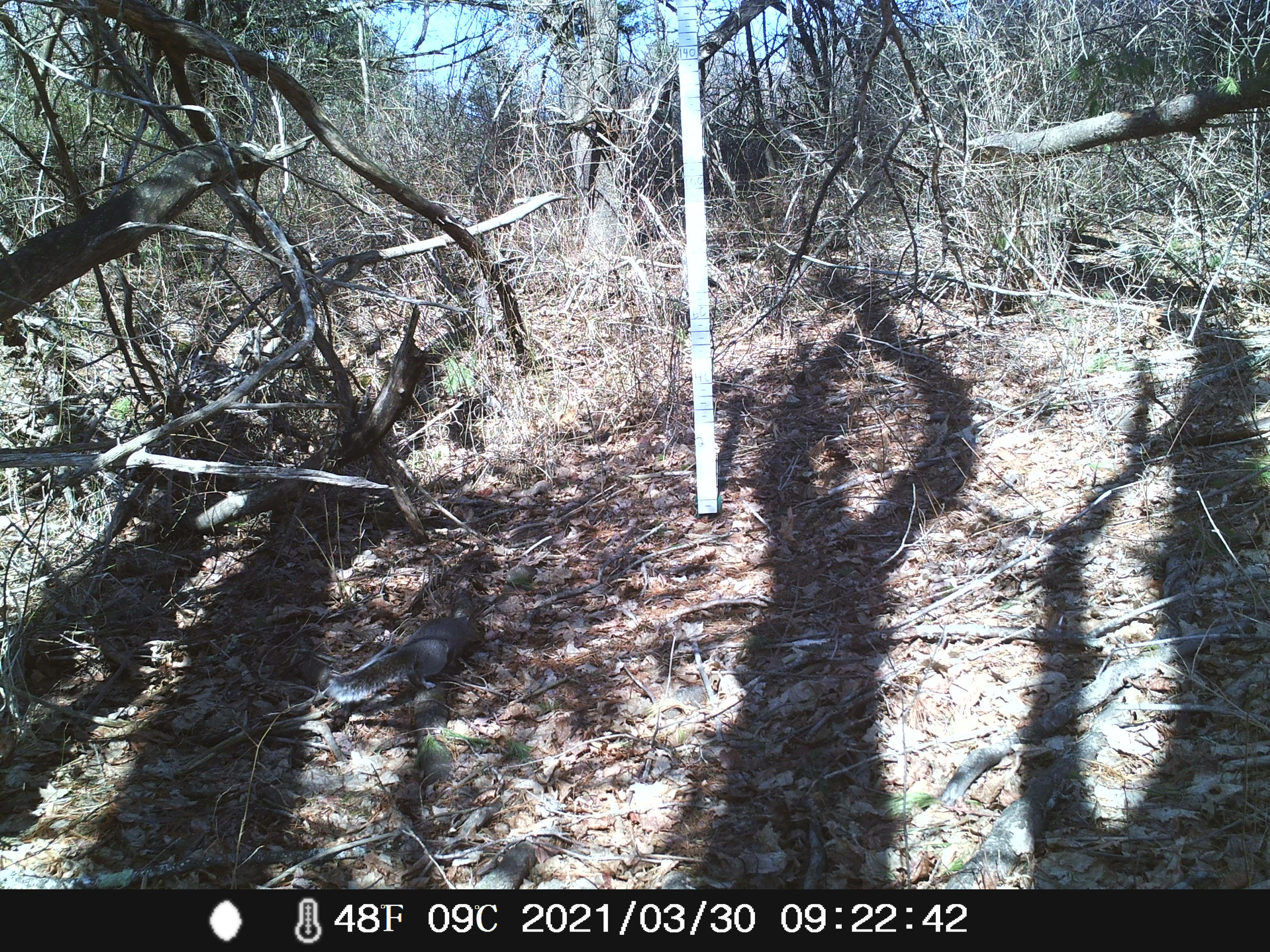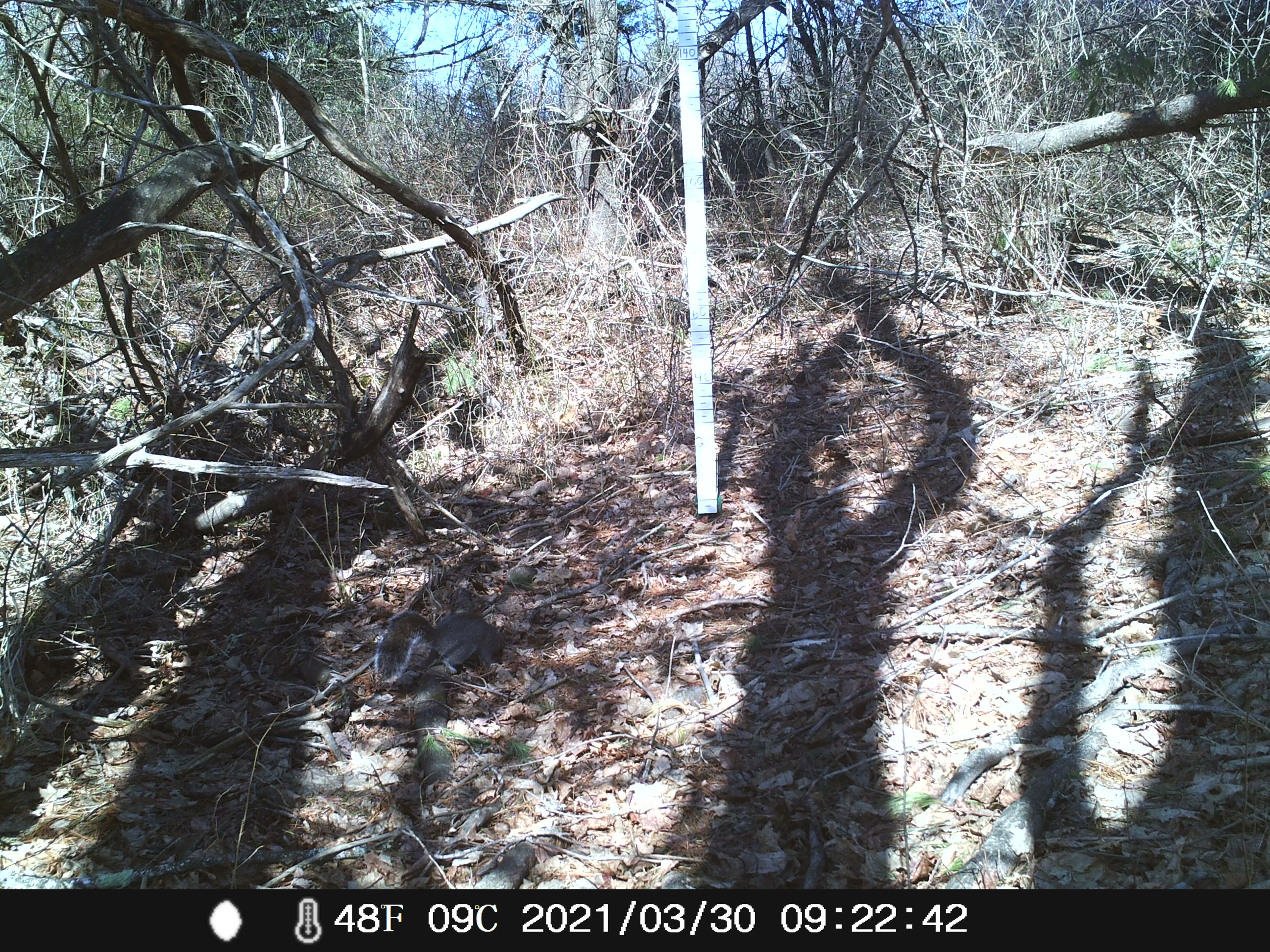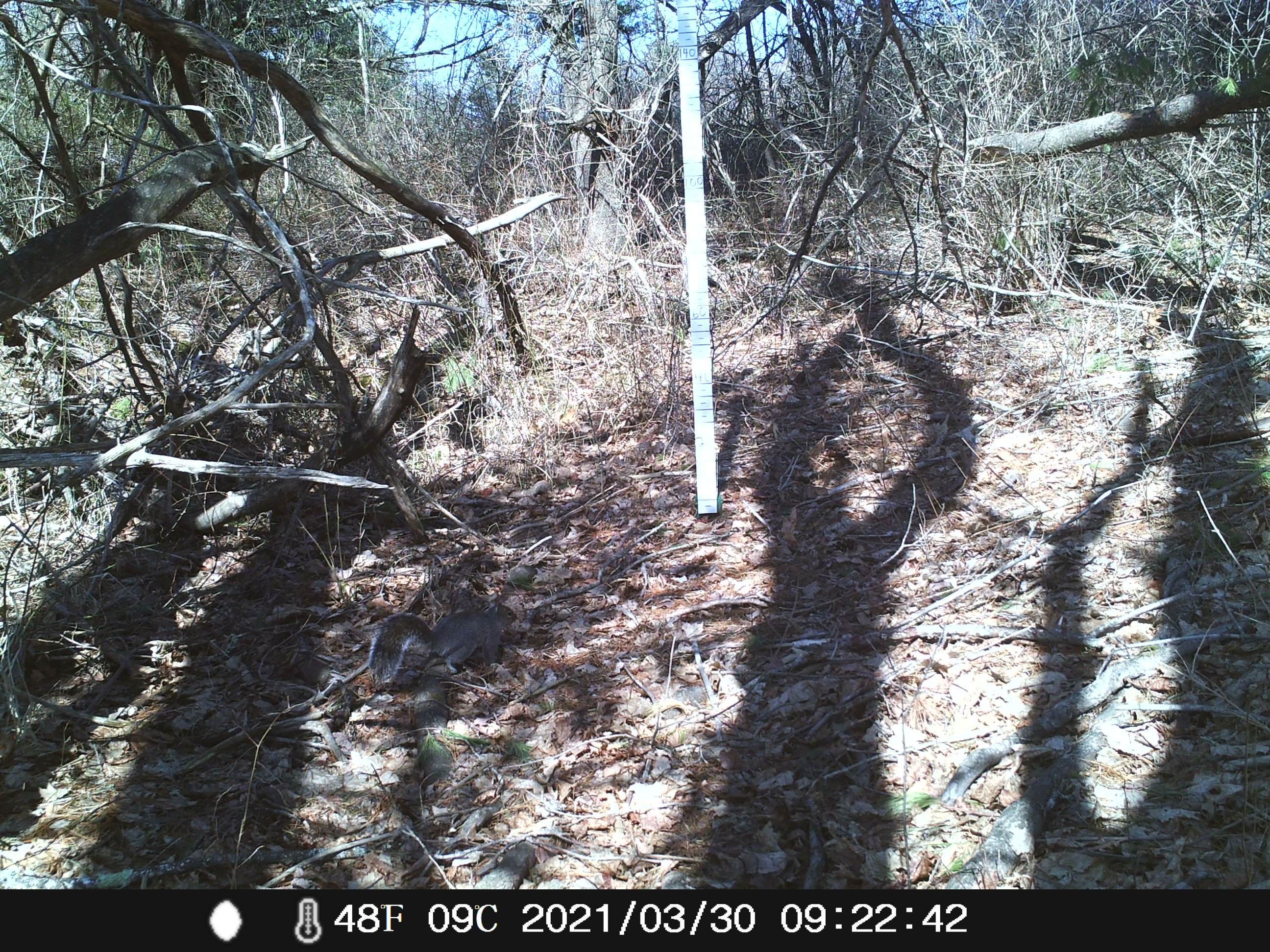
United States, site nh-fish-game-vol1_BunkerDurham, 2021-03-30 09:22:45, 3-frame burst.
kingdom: Animalia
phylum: Chordata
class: Mammalia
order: Rodentia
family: Sciuridae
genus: Sciurus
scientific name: Sciurus carolinensis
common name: gray squirrel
Gray squirrel (Sciurus carolinensis).